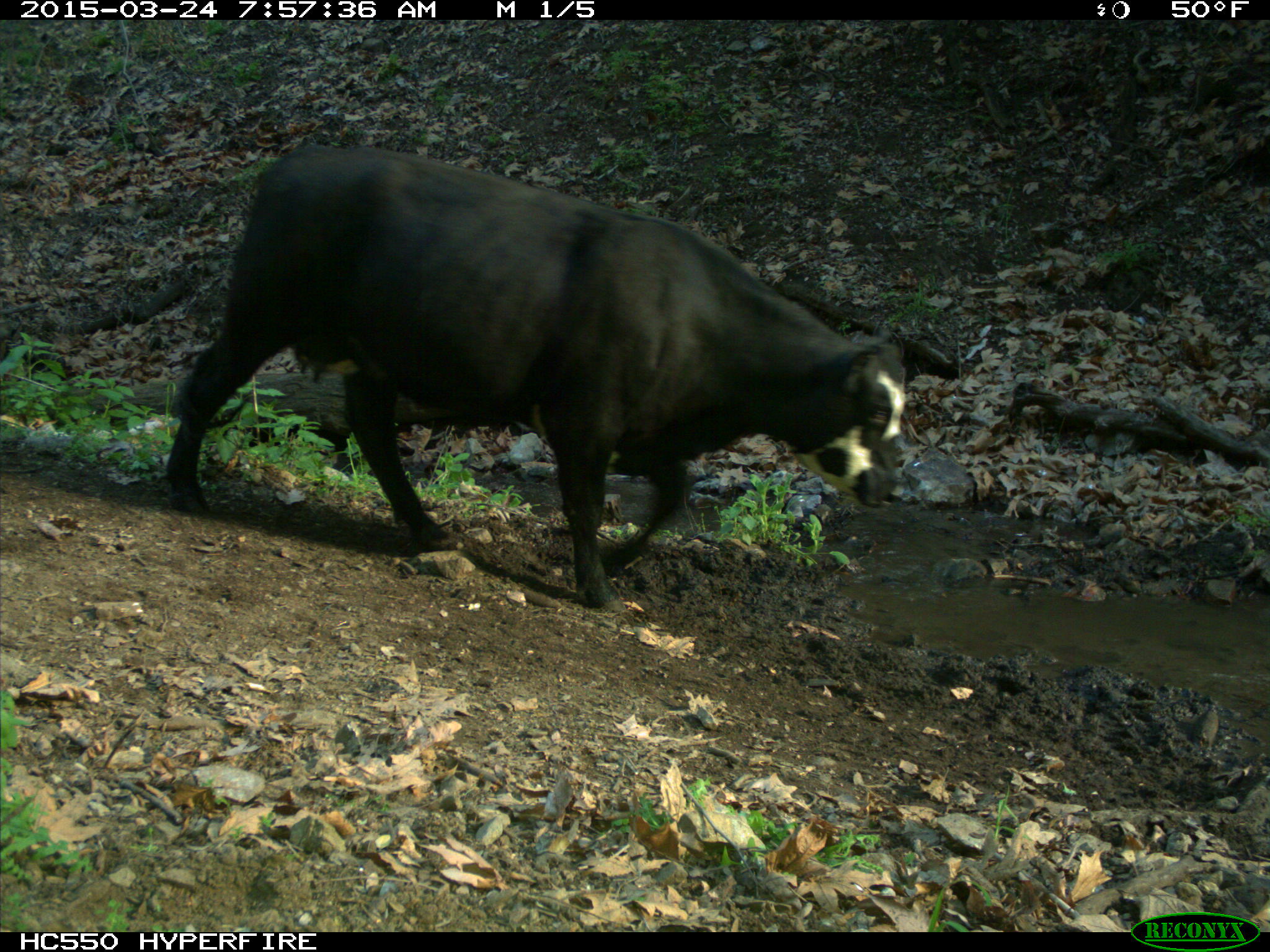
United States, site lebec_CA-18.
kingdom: Animalia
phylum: Chordata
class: Mammalia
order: Artiodactyla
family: Bovidae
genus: Bos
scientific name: Bos taurus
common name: domestic cow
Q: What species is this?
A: Bos taurus (domestic cow).